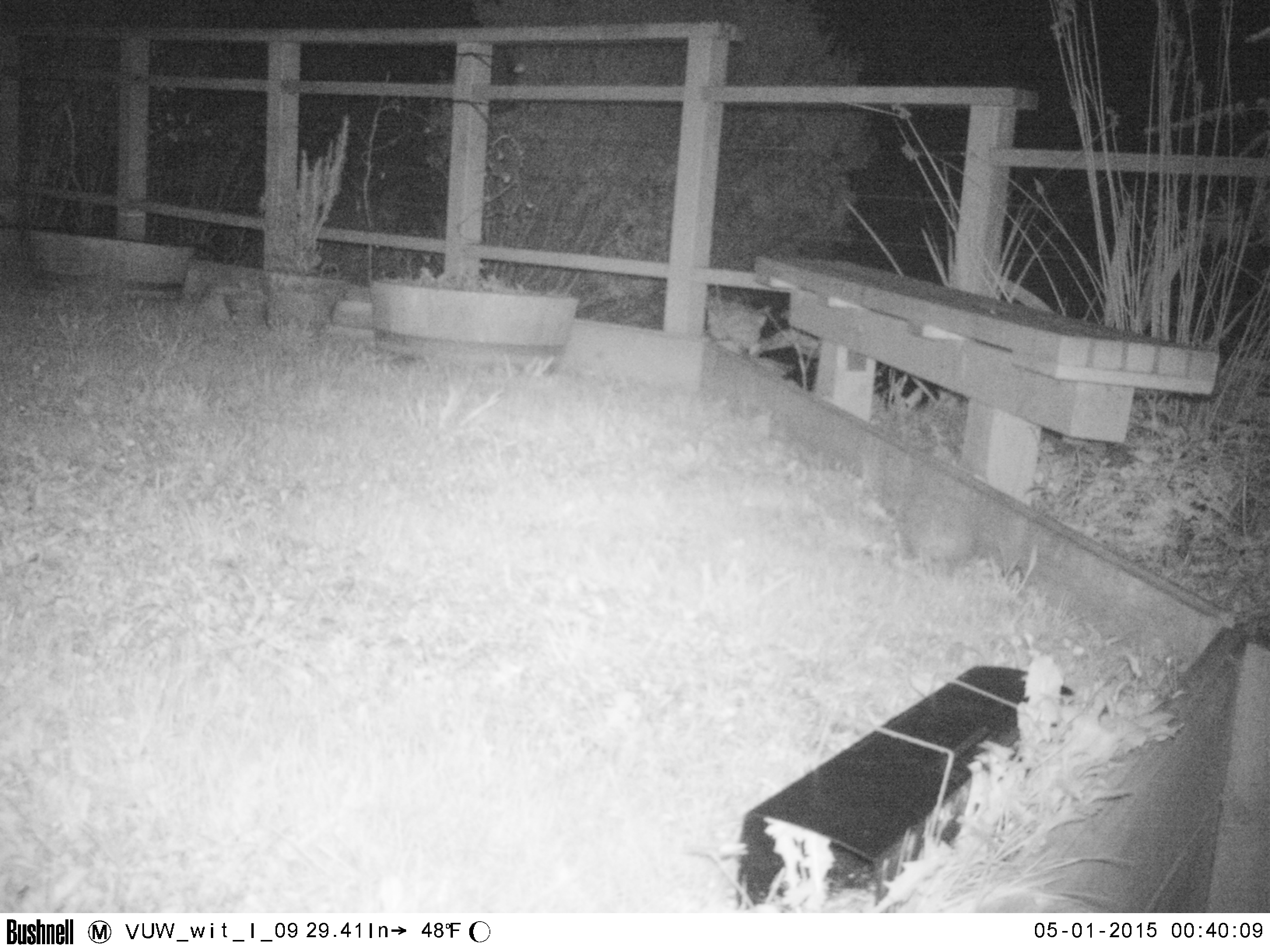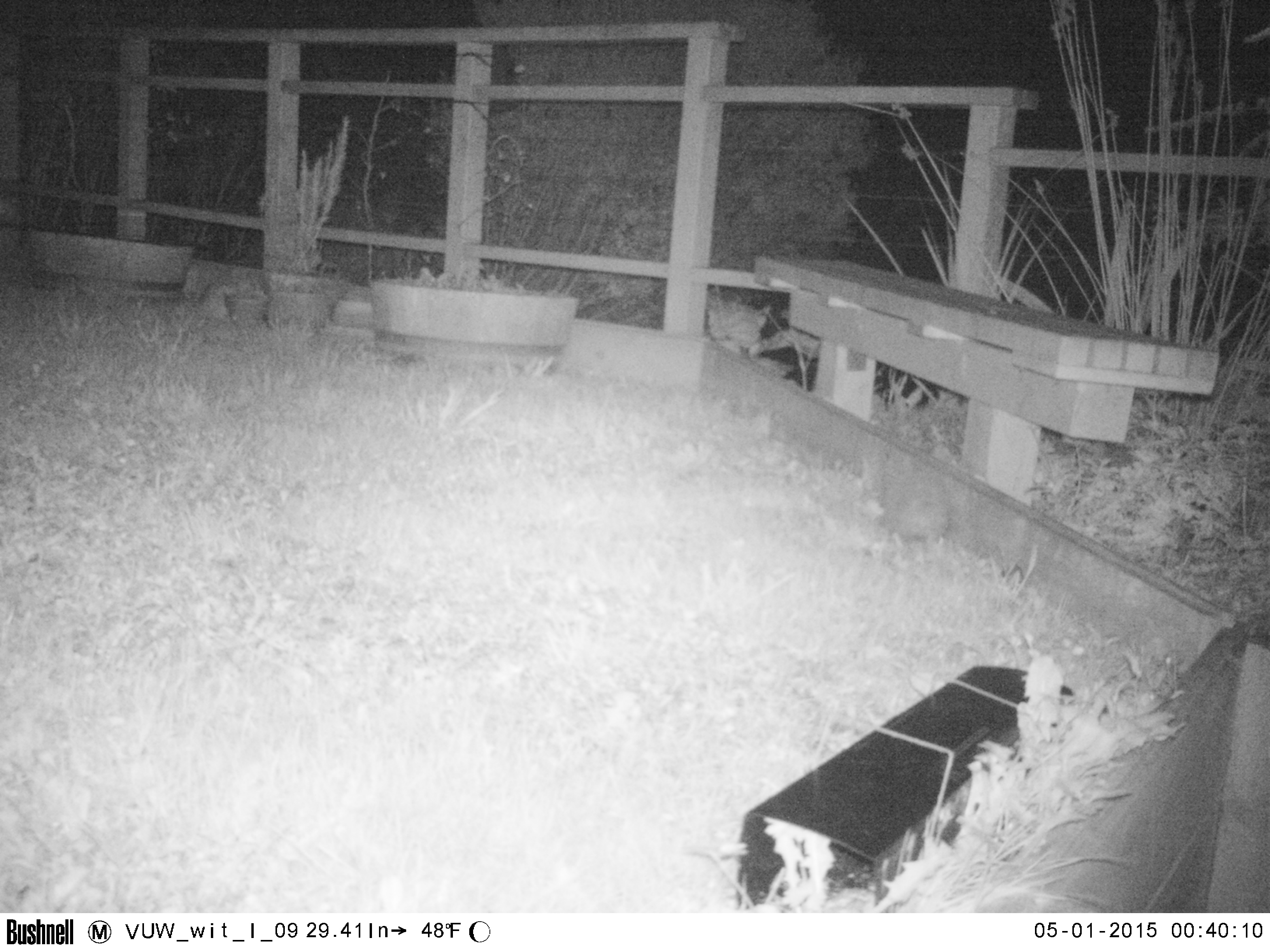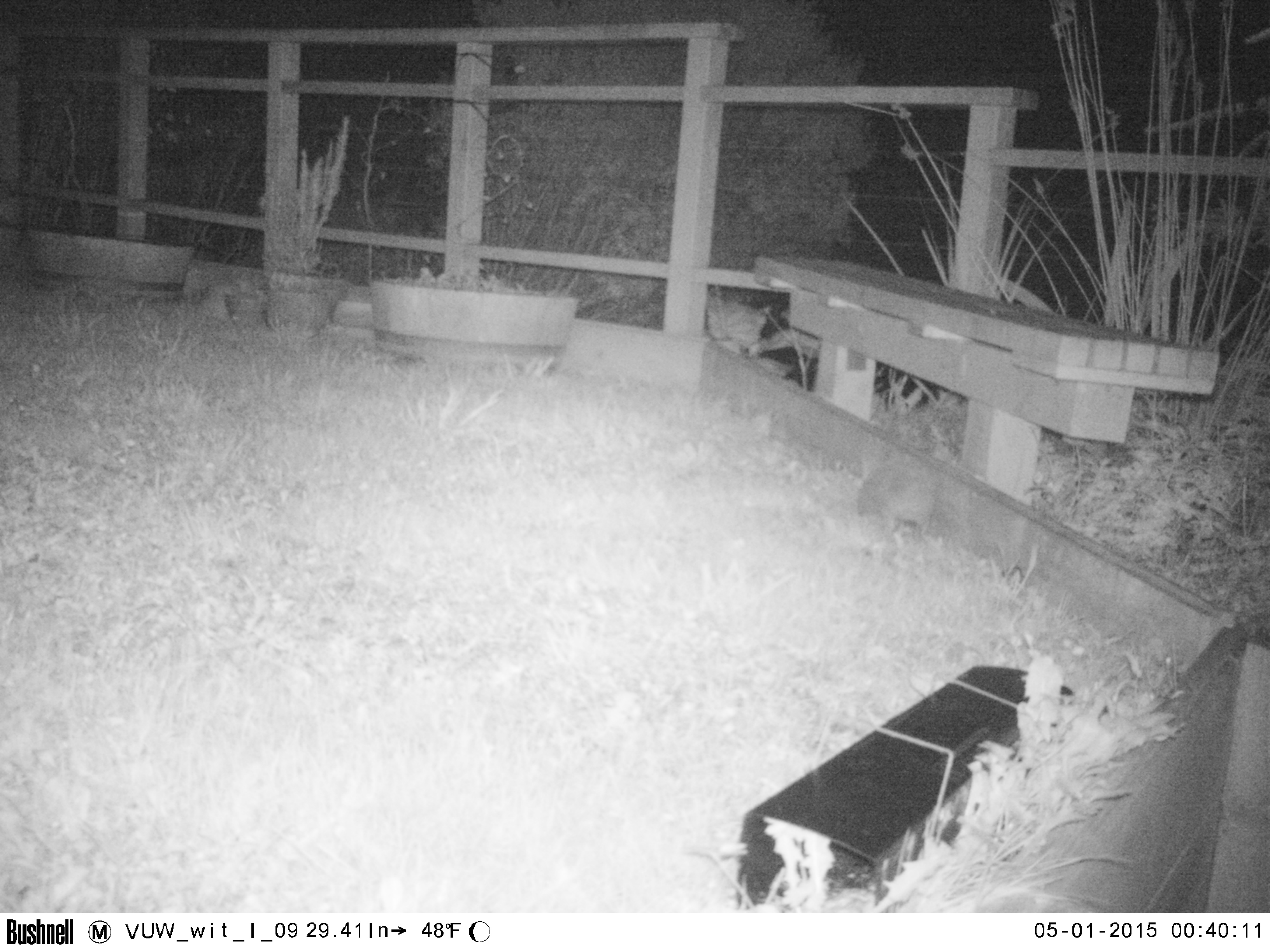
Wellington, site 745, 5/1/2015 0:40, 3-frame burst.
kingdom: Animalia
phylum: Chordata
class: Mammalia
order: Eulipotyphla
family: Erinaceidae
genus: Erinaceus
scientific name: Erinaceus europaeus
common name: hedgehog